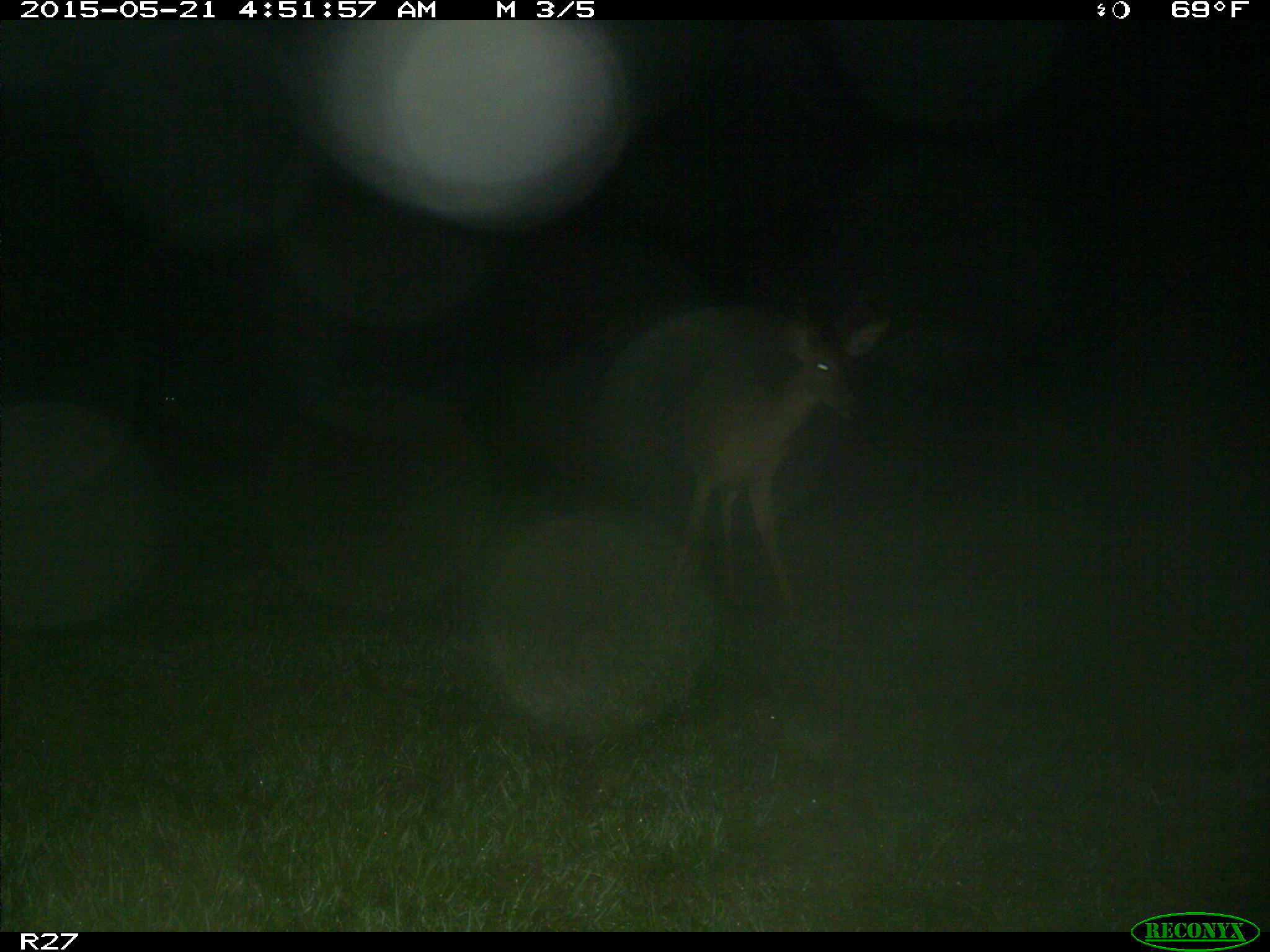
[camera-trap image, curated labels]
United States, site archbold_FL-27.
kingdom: Animalia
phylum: Chordata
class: Mammalia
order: Artiodactyla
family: Cervidae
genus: Odocoileus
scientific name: Odocoileus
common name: deer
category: unidentified deer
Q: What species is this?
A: Unidentified deer (deer) (Odocoileus).